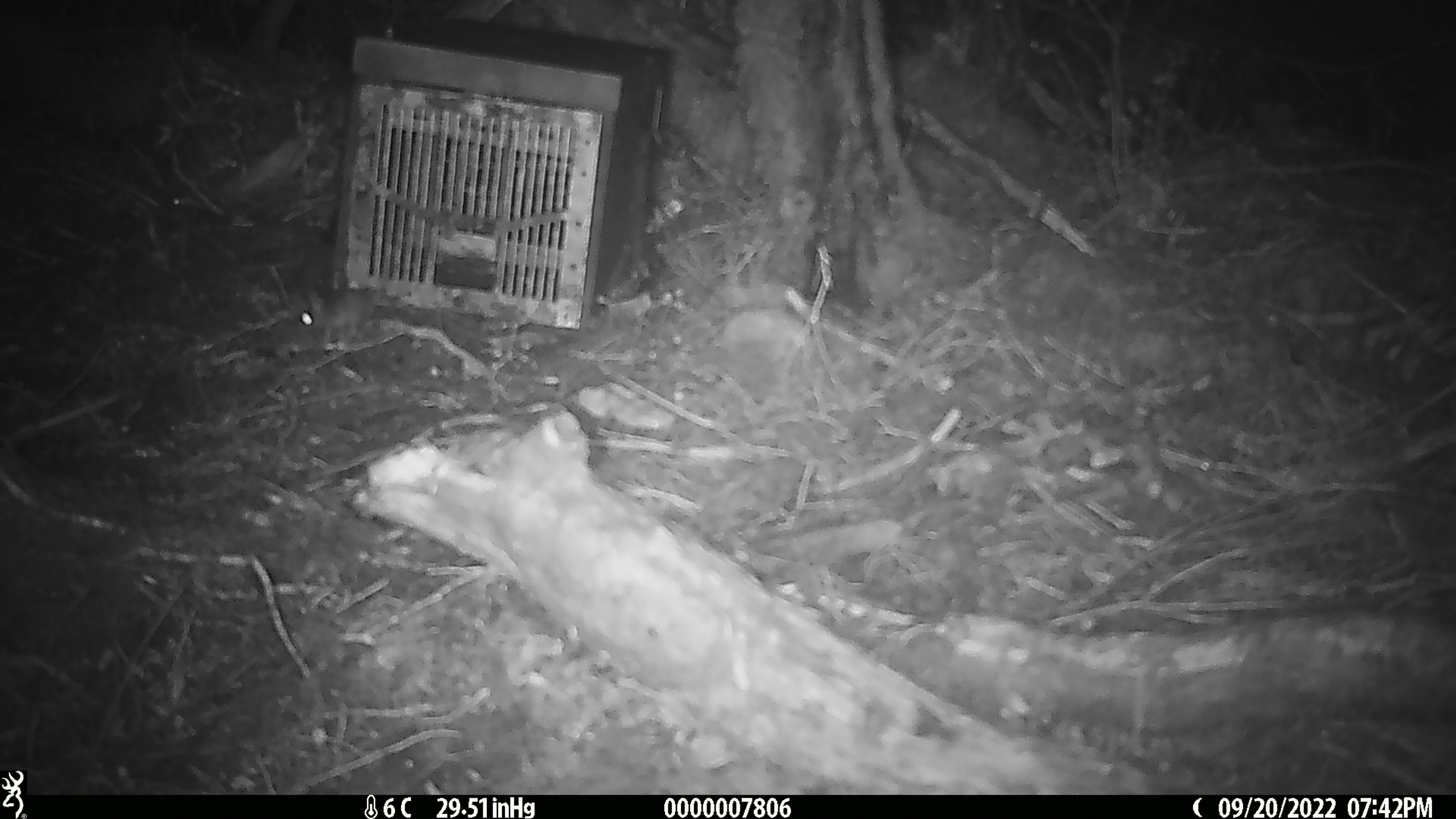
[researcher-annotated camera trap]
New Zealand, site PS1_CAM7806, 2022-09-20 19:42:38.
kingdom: Animalia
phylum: Chordata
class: Mammalia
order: Rodentia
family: Muridae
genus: Mus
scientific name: Mus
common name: mouse